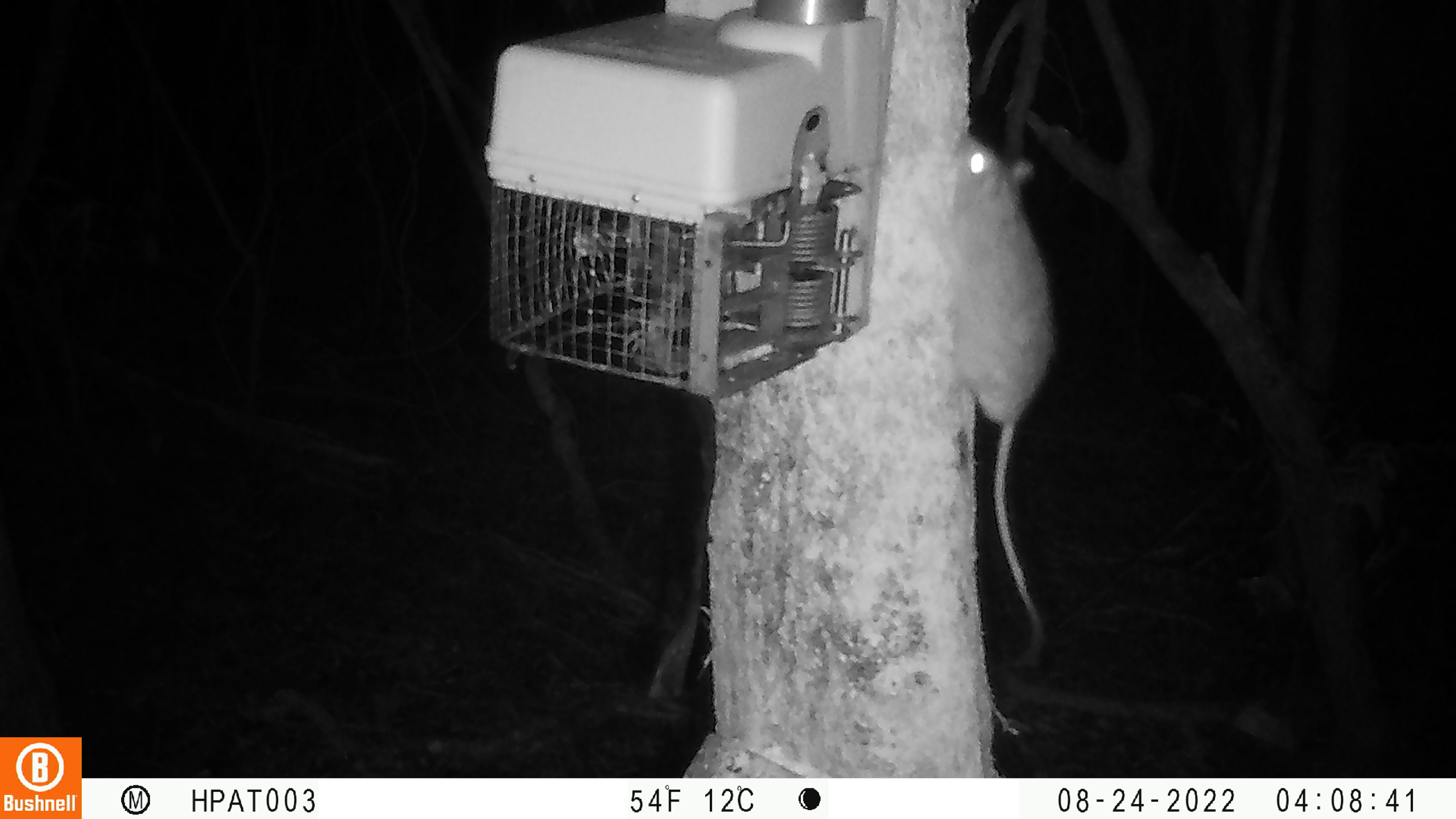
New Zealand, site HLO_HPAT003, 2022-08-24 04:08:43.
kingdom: Animalia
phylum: Chordata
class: Mammalia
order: Rodentia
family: Muridae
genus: Rattus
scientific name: Rattus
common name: rat